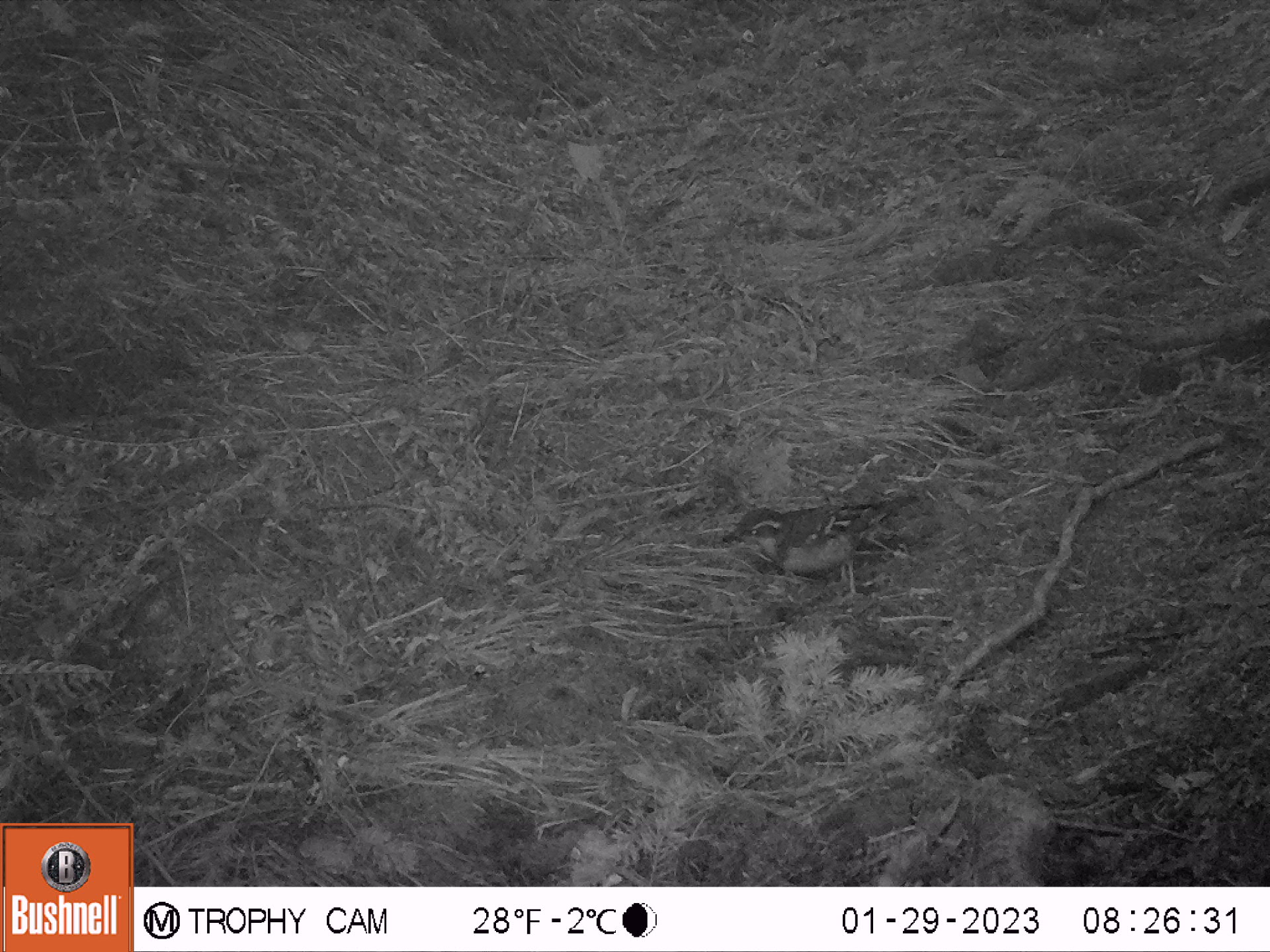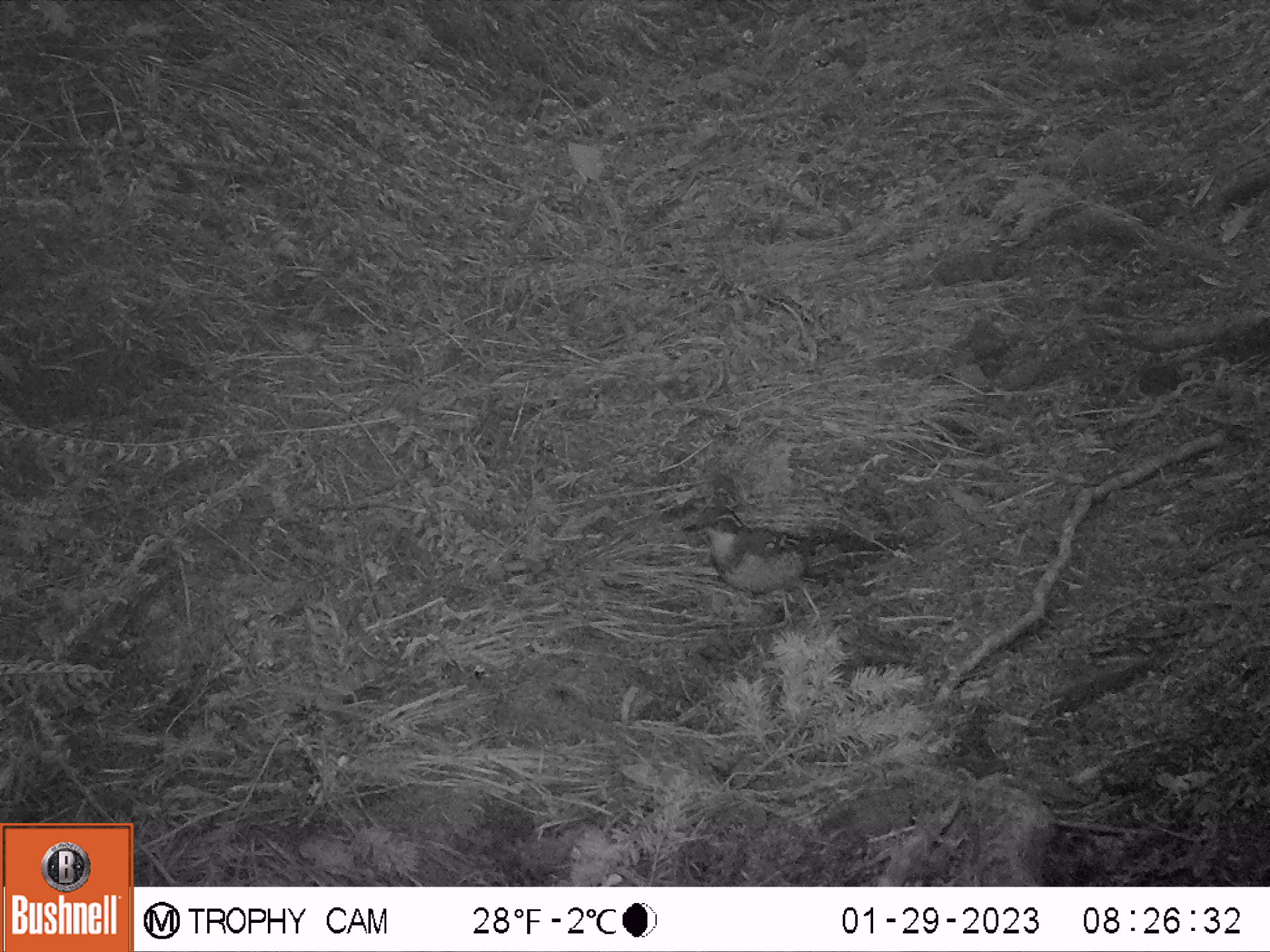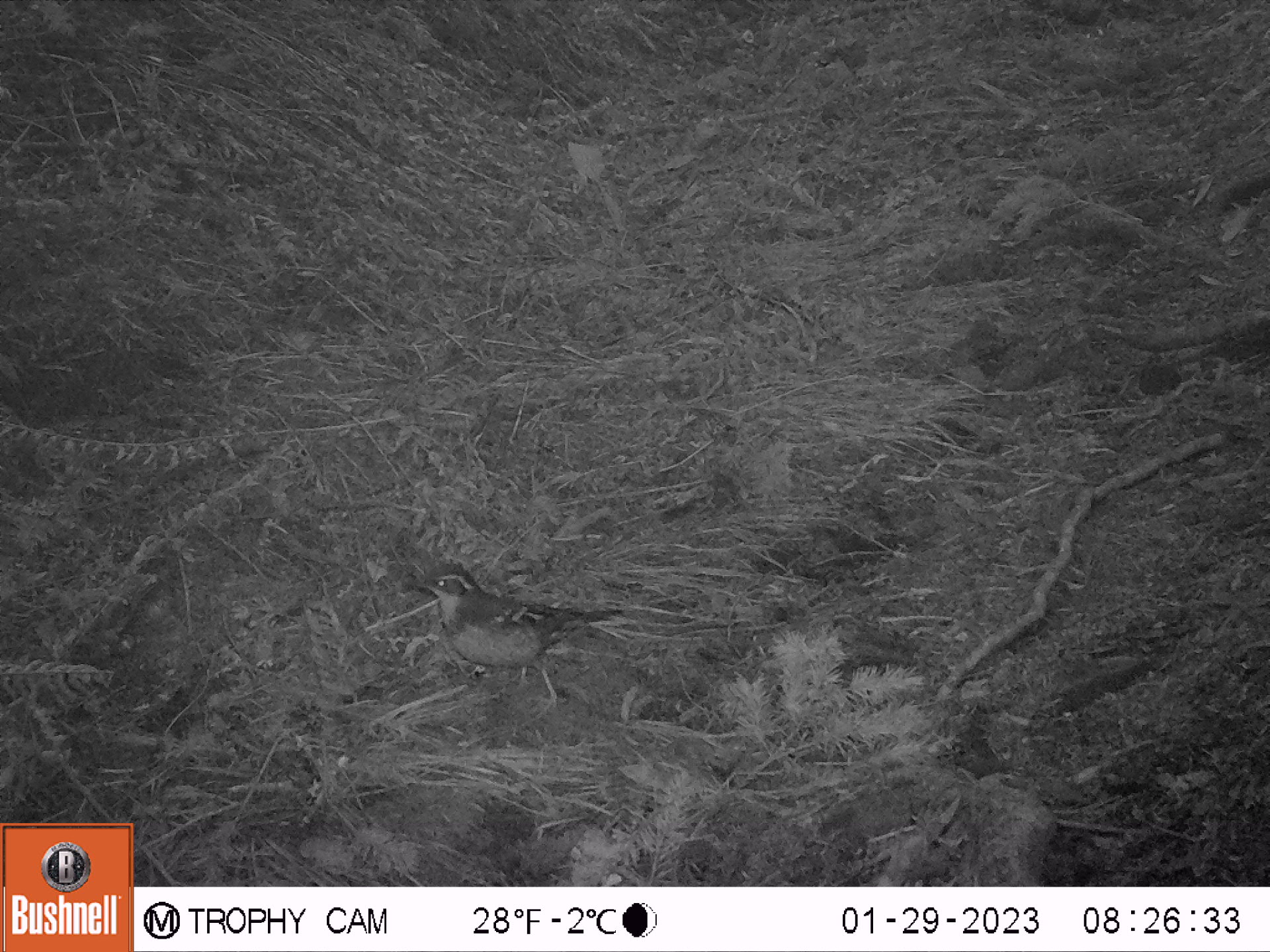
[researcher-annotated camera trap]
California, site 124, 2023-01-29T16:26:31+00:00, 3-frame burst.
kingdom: Animalia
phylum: Chordata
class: Aves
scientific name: Aves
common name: bird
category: unknown bird